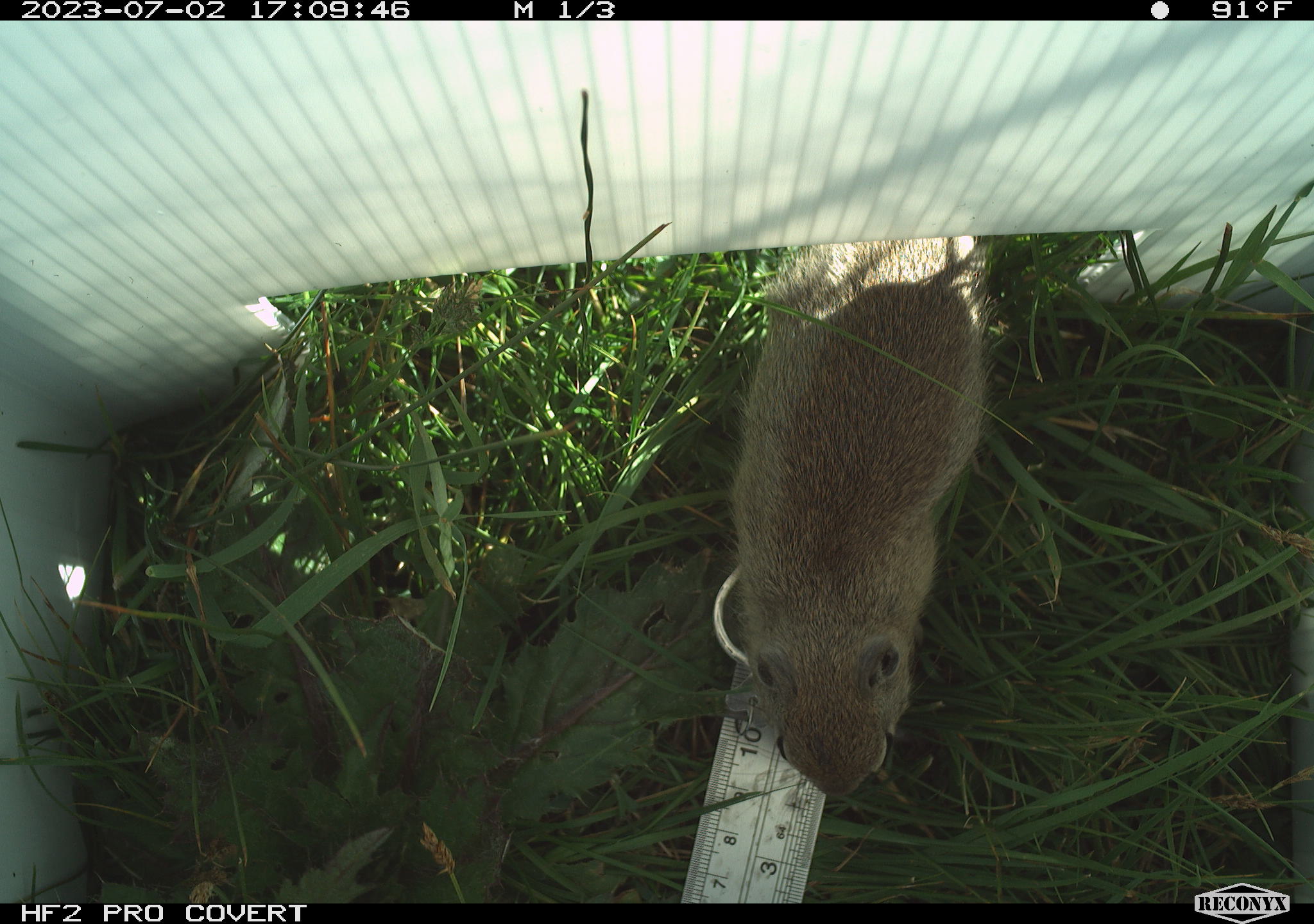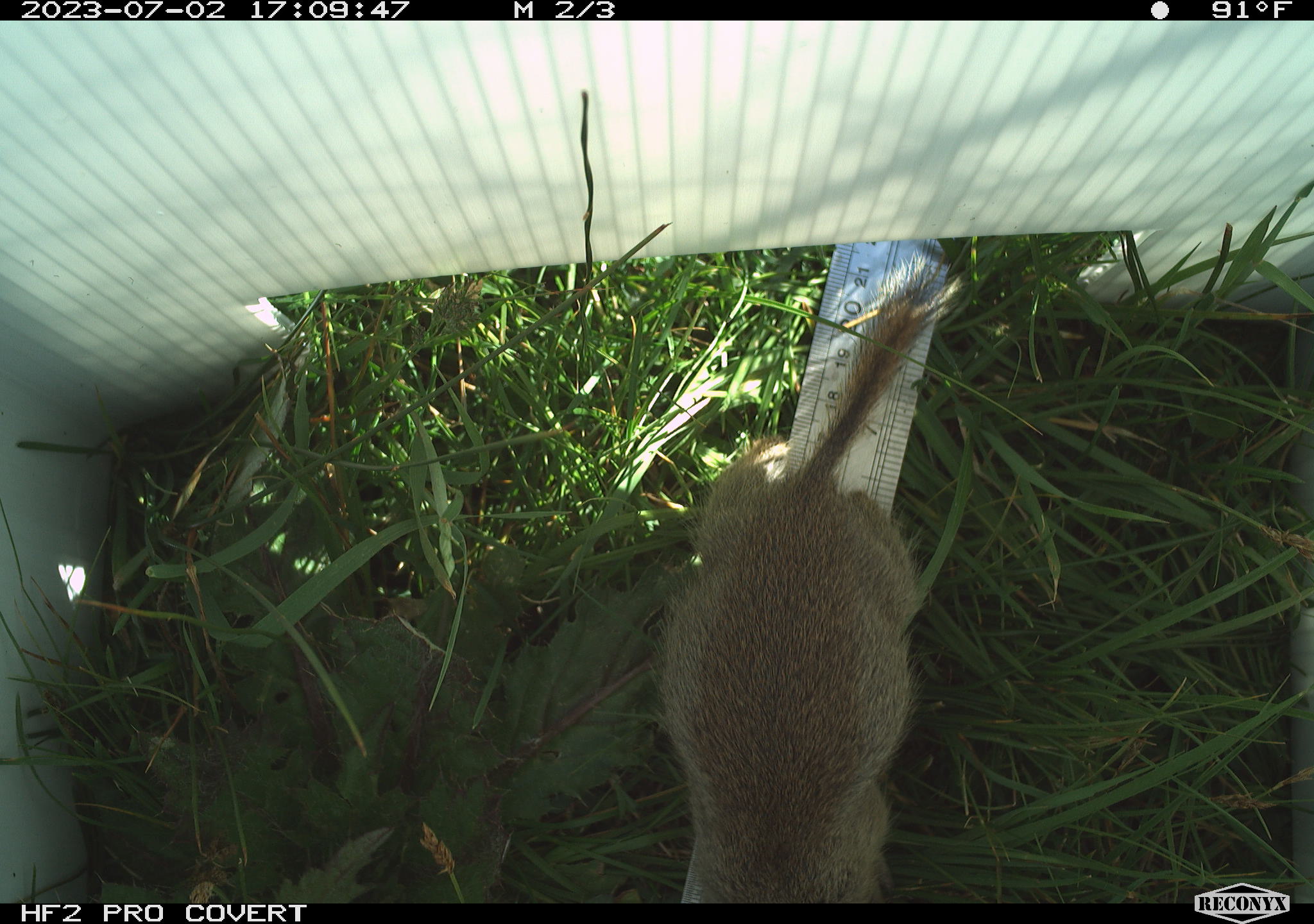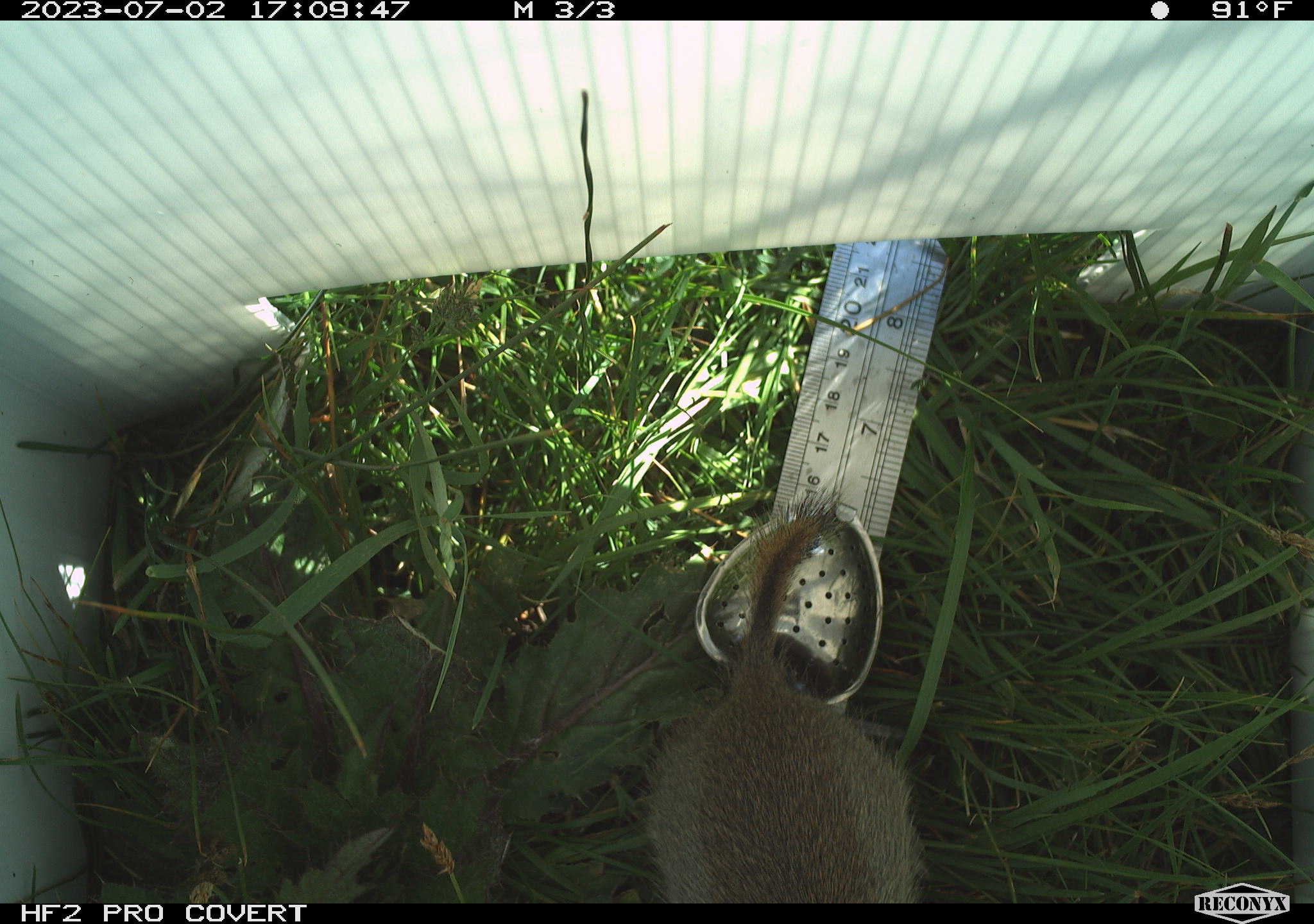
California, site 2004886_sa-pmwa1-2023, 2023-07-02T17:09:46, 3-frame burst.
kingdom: Animalia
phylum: Chordata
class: Mammalia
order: Rodentia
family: Sciuridae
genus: Urocitellus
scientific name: Urocitellus beldingi beldingi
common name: belding's ground squirrel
Belding's ground squirrel (Urocitellus beldingi beldingi).